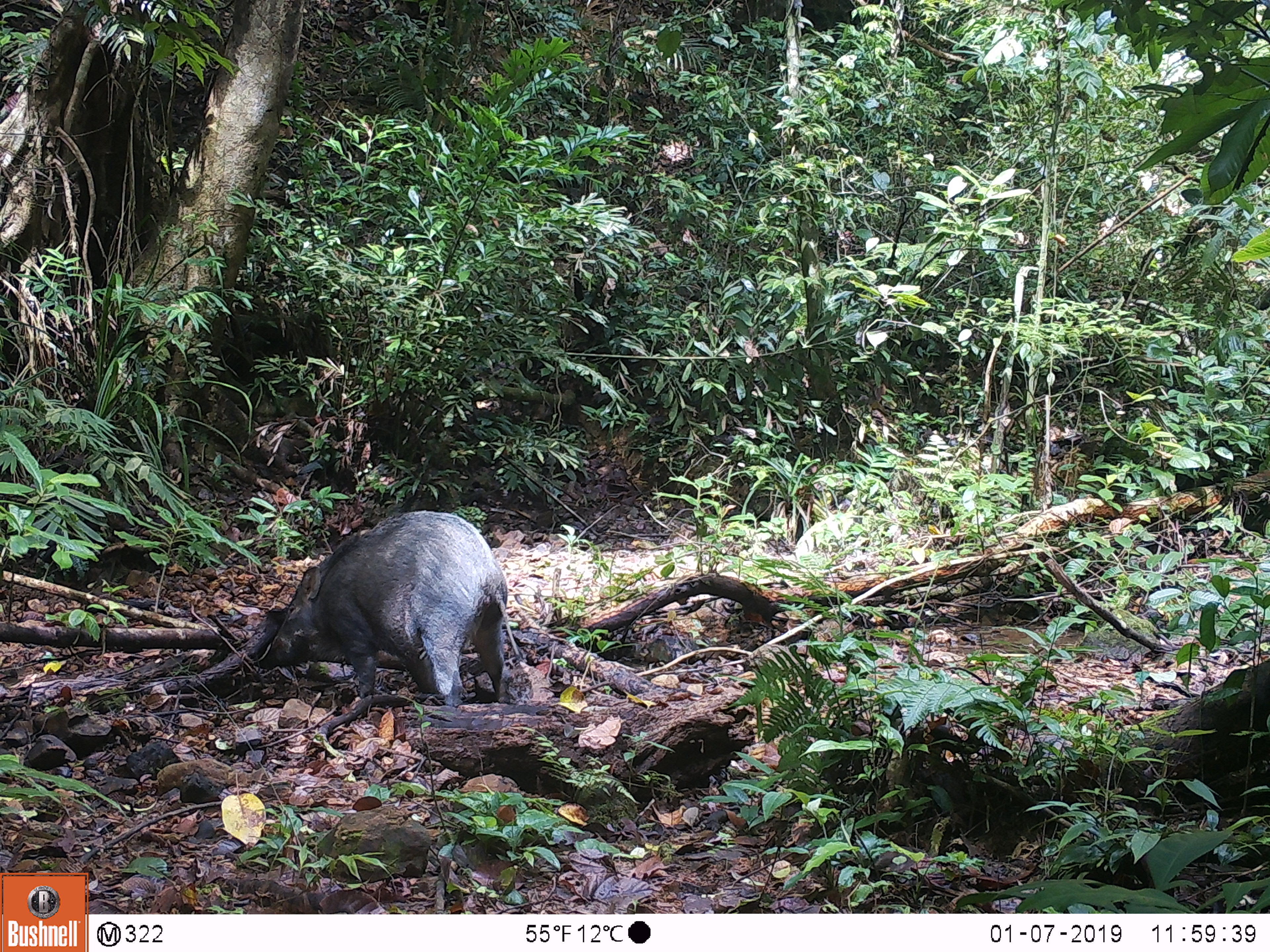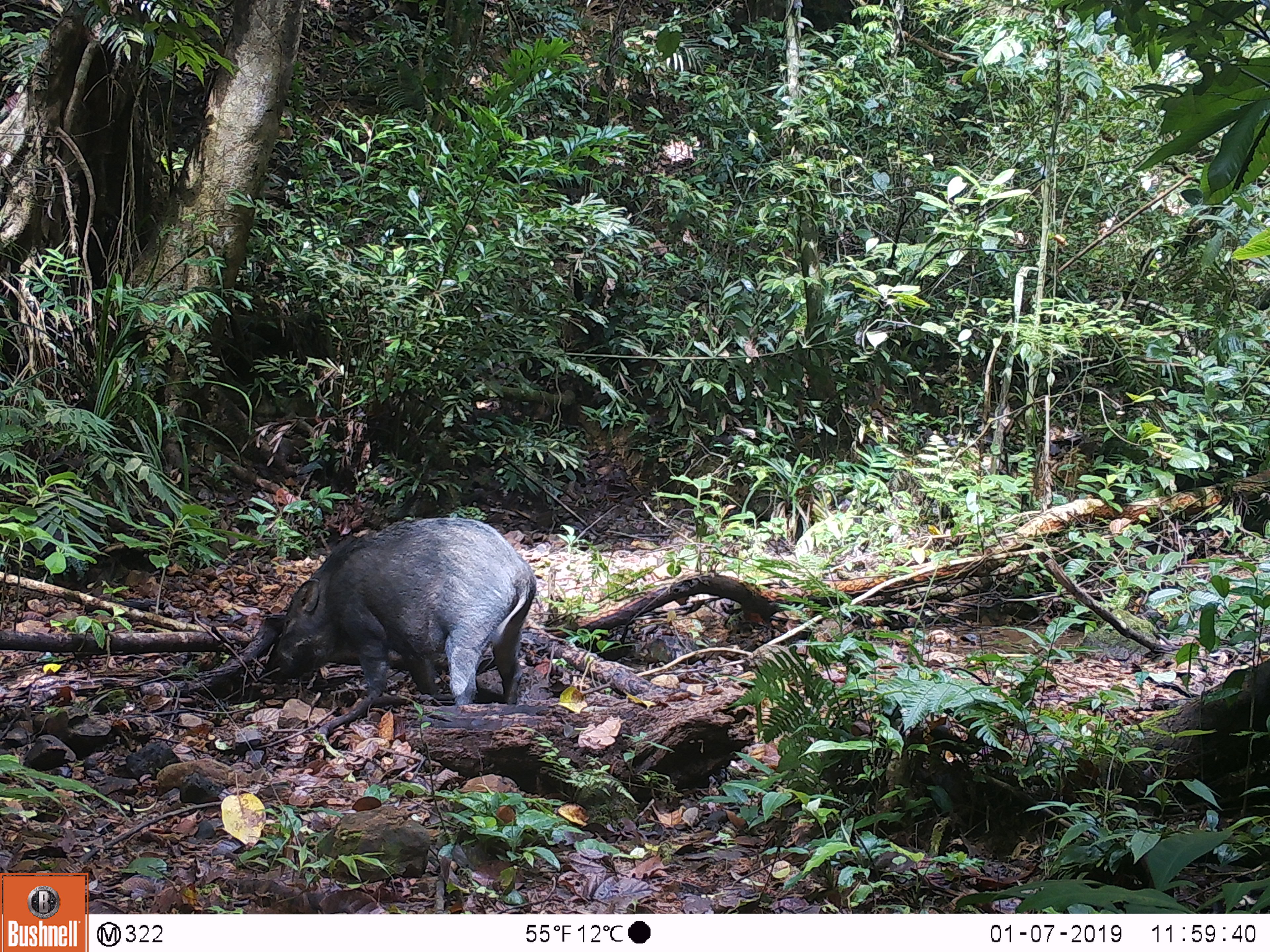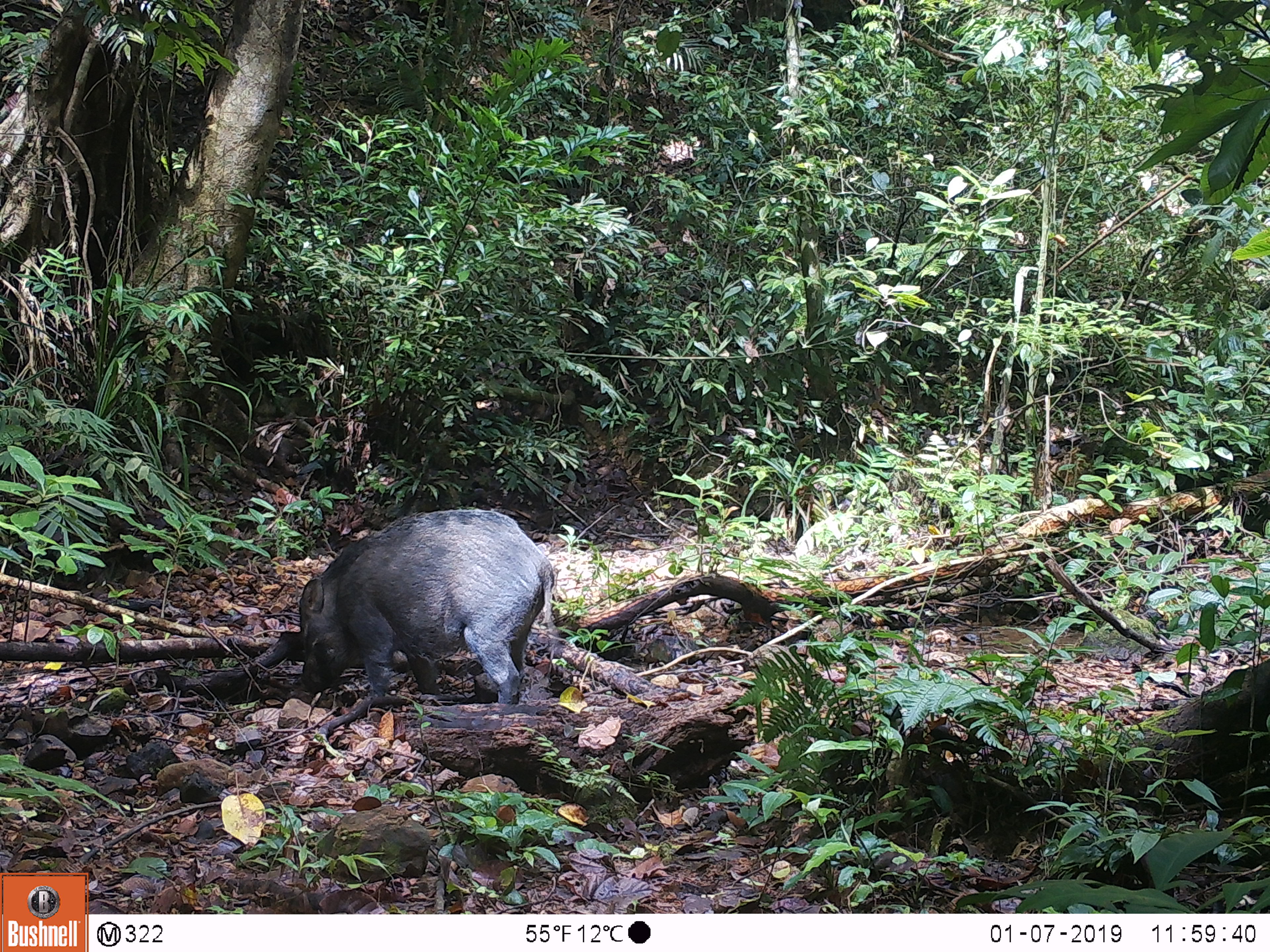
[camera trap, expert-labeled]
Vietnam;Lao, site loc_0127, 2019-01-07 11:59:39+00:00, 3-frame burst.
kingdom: Animalia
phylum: Chordata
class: Mammalia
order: Artiodactyla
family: Suidae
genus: Sus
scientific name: Sus scrofa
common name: eurasian wild pig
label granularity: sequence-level